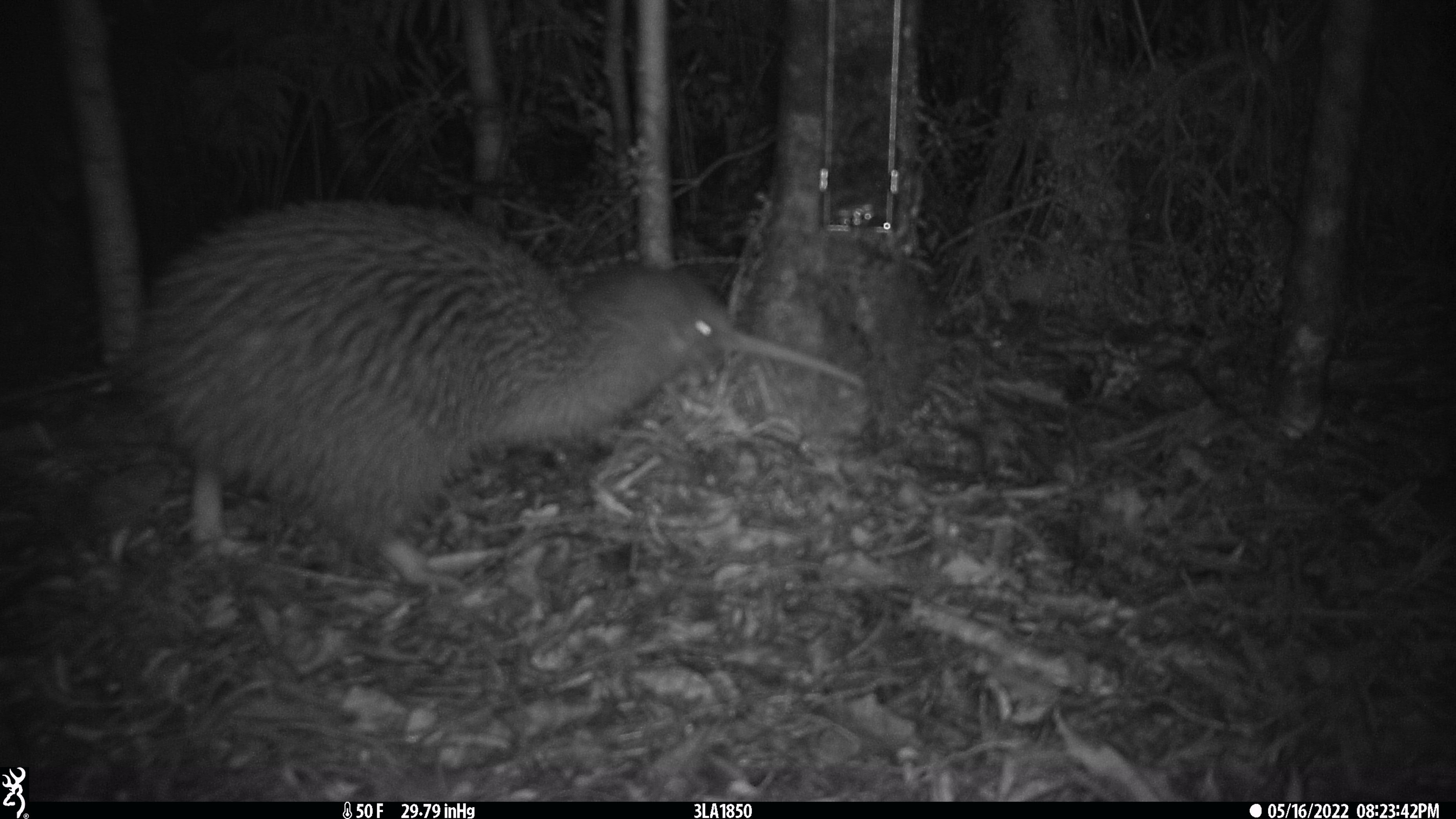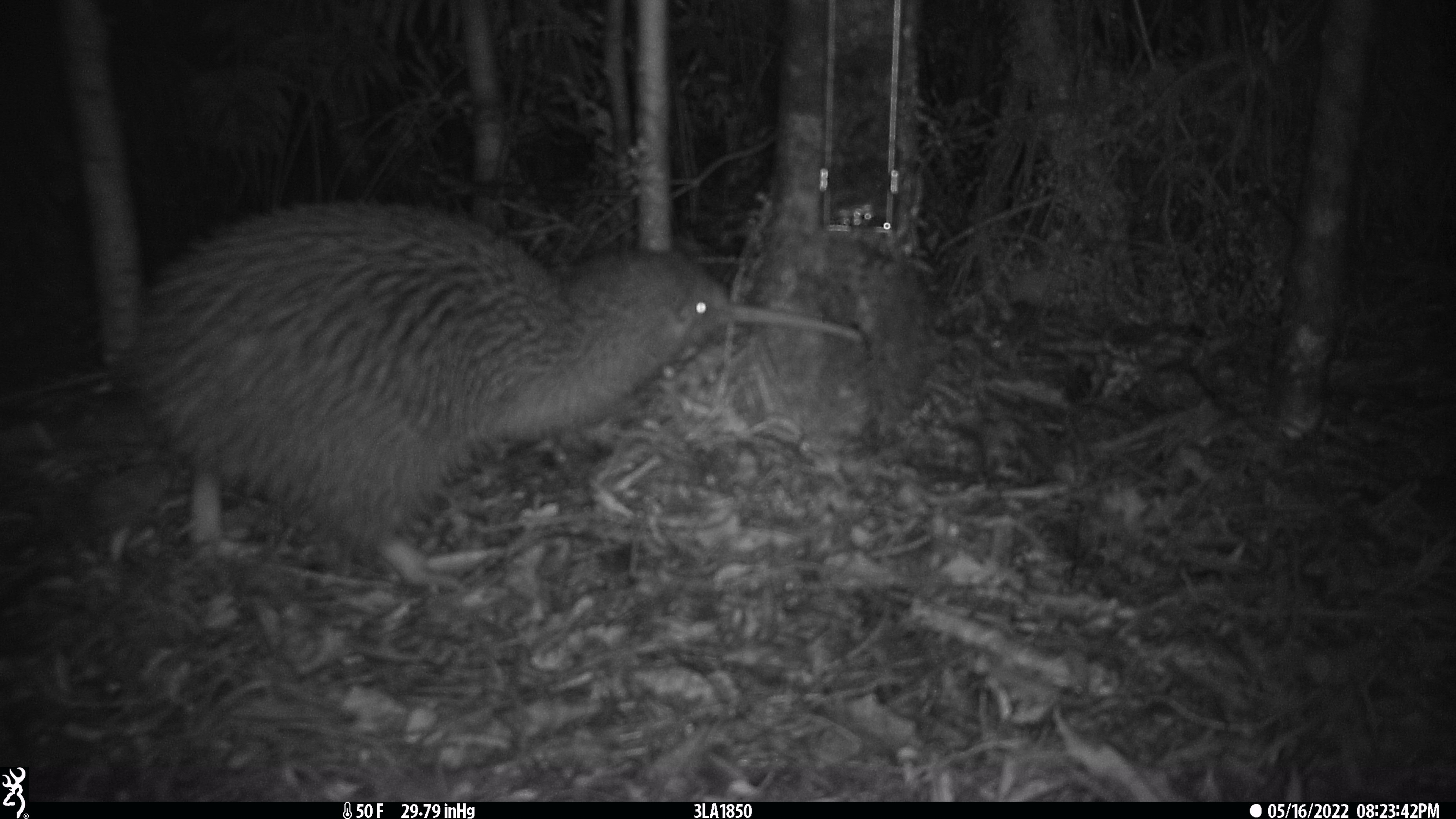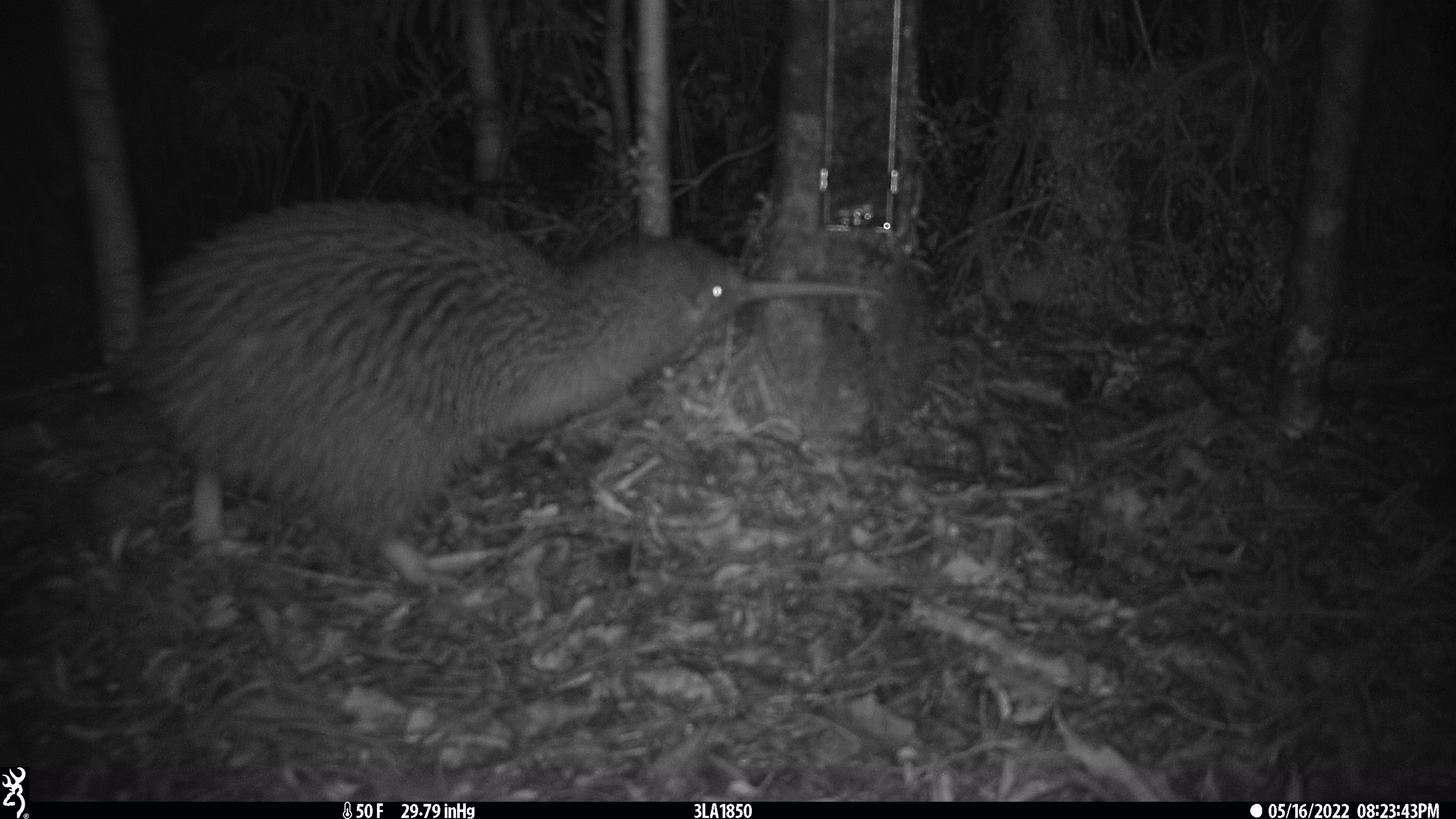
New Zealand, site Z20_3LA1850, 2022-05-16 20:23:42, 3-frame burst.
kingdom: Animalia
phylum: Chordata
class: Aves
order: Apterygiformes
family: Apterygidae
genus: Apteryx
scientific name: Apteryx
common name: kiwi